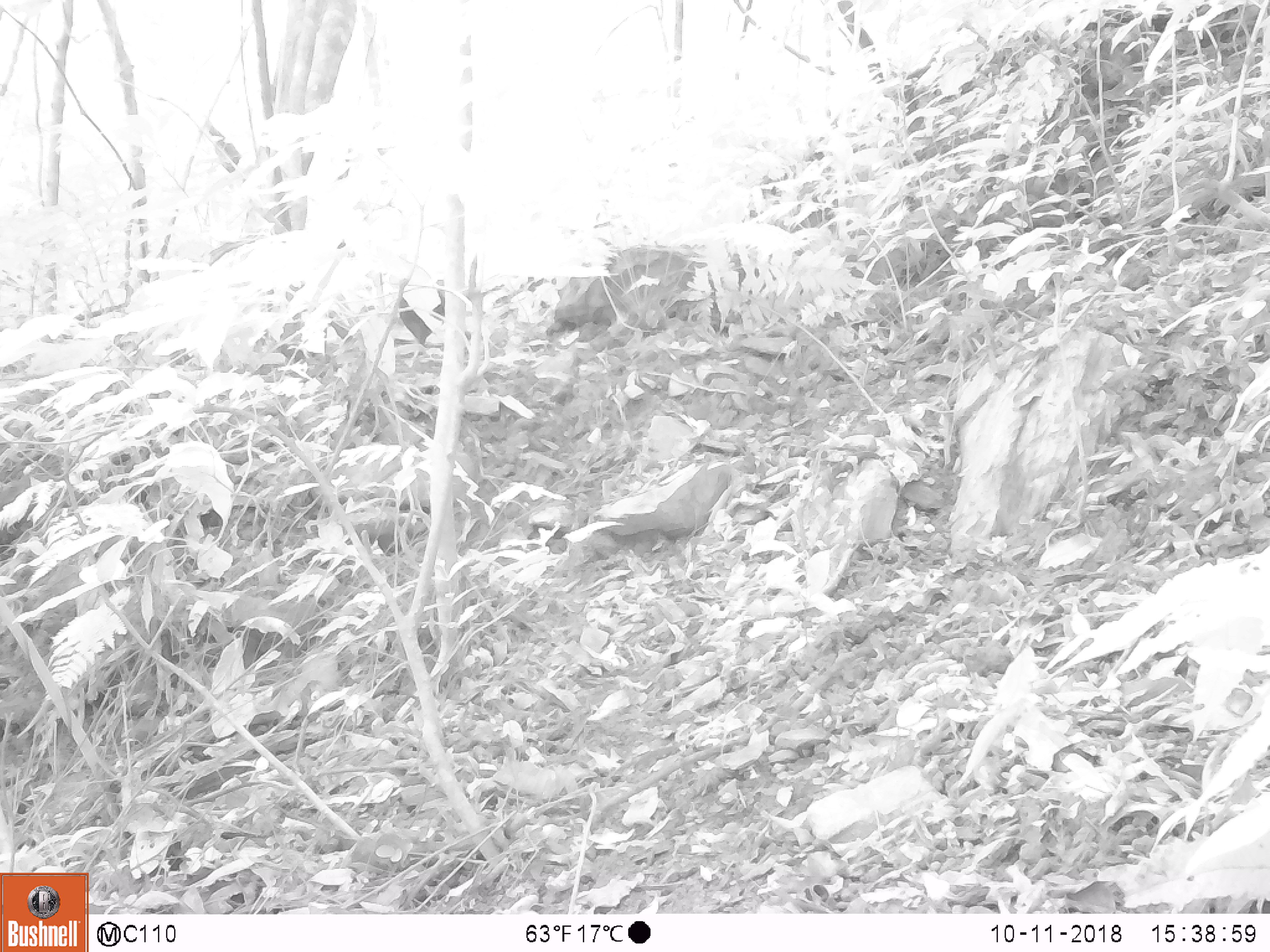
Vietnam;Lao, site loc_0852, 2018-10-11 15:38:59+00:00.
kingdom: Animalia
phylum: Chordata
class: Aves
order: Galliformes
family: Phasianidae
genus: Lophura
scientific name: Lophura nycthemera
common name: silver pheasant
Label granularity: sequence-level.